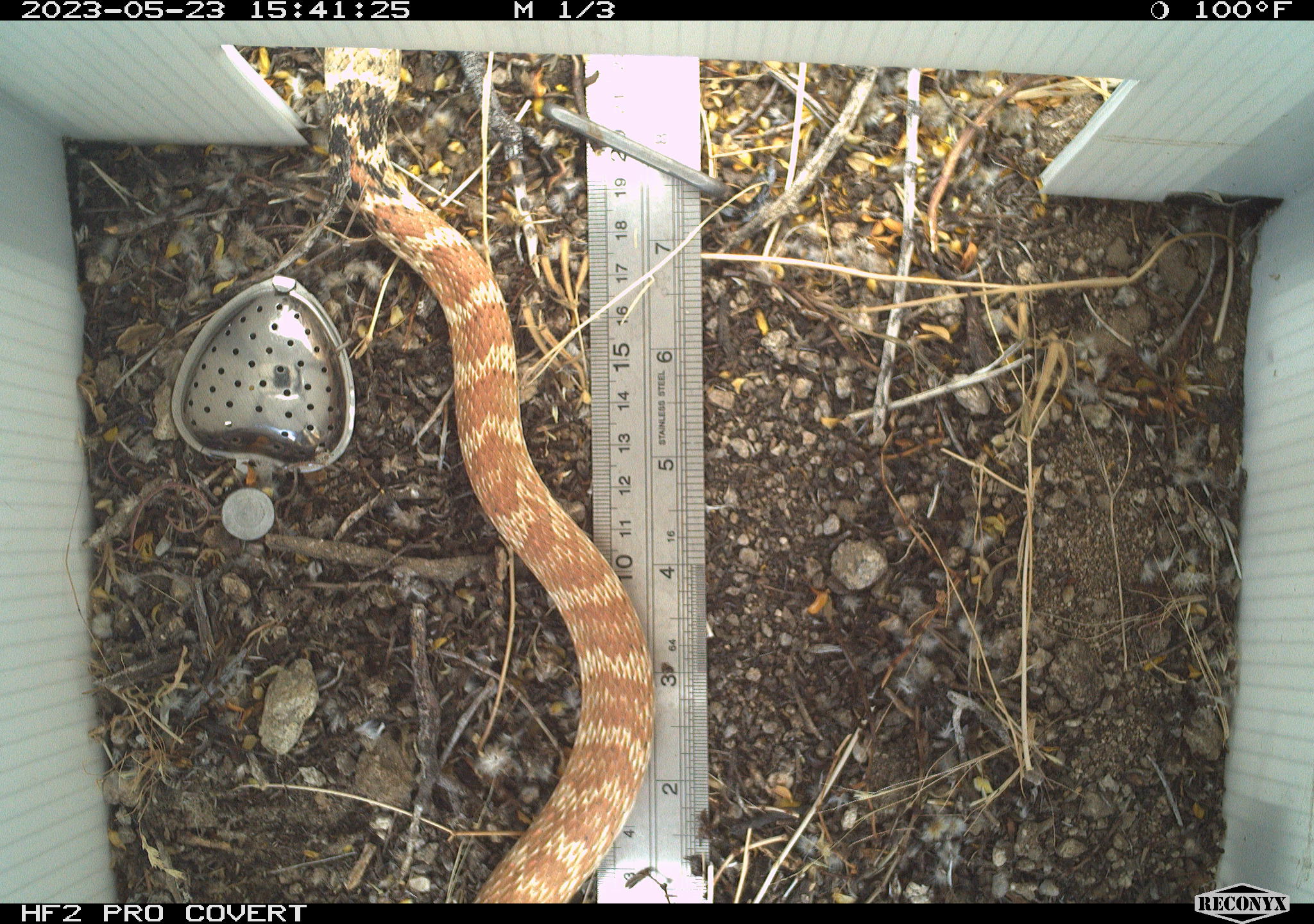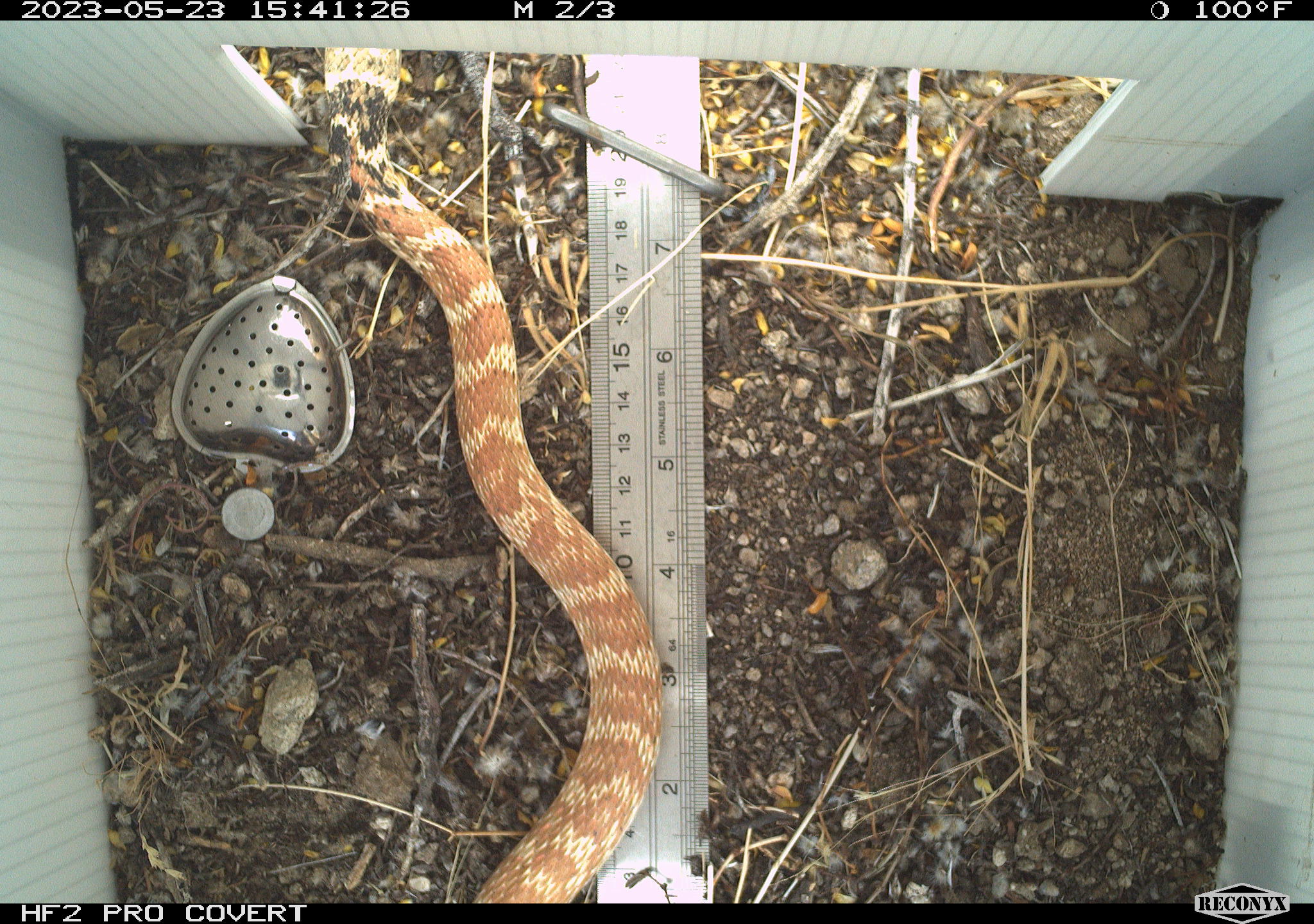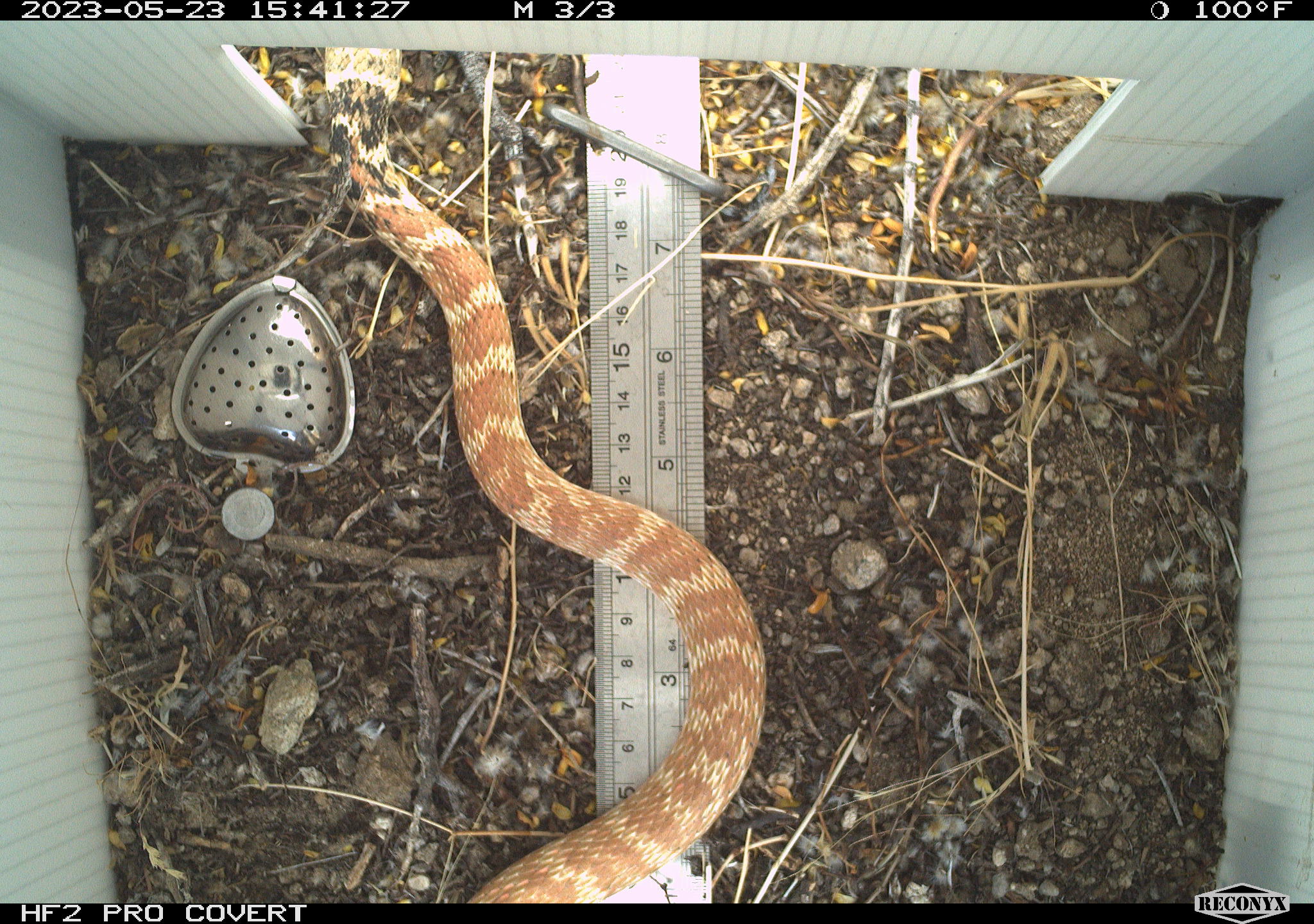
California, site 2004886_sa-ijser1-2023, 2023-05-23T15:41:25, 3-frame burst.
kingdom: Animalia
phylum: Chordata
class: Reptilia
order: Squamata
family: Colubridae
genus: Masticophis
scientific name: Masticophis flagellum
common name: coachwhip